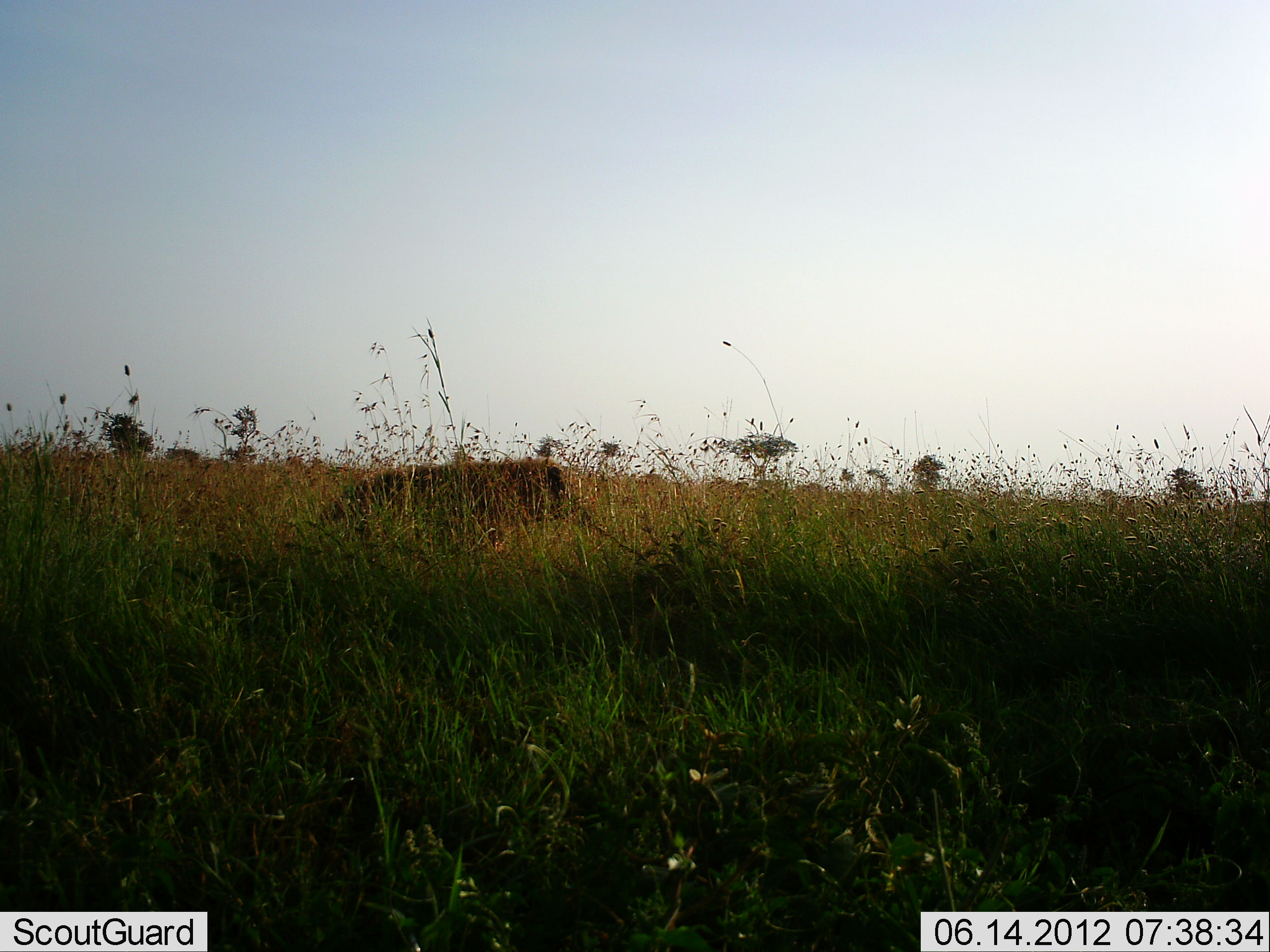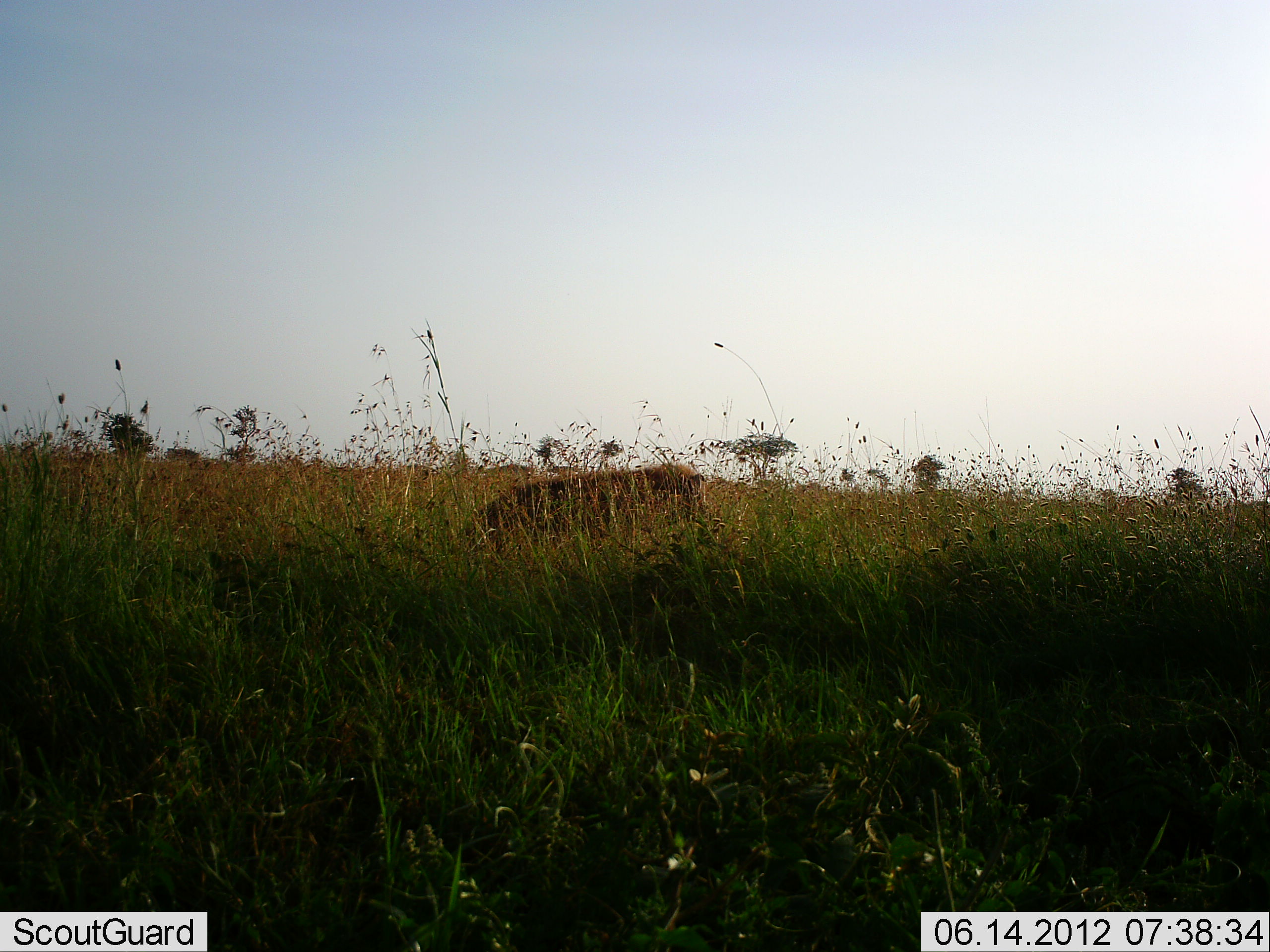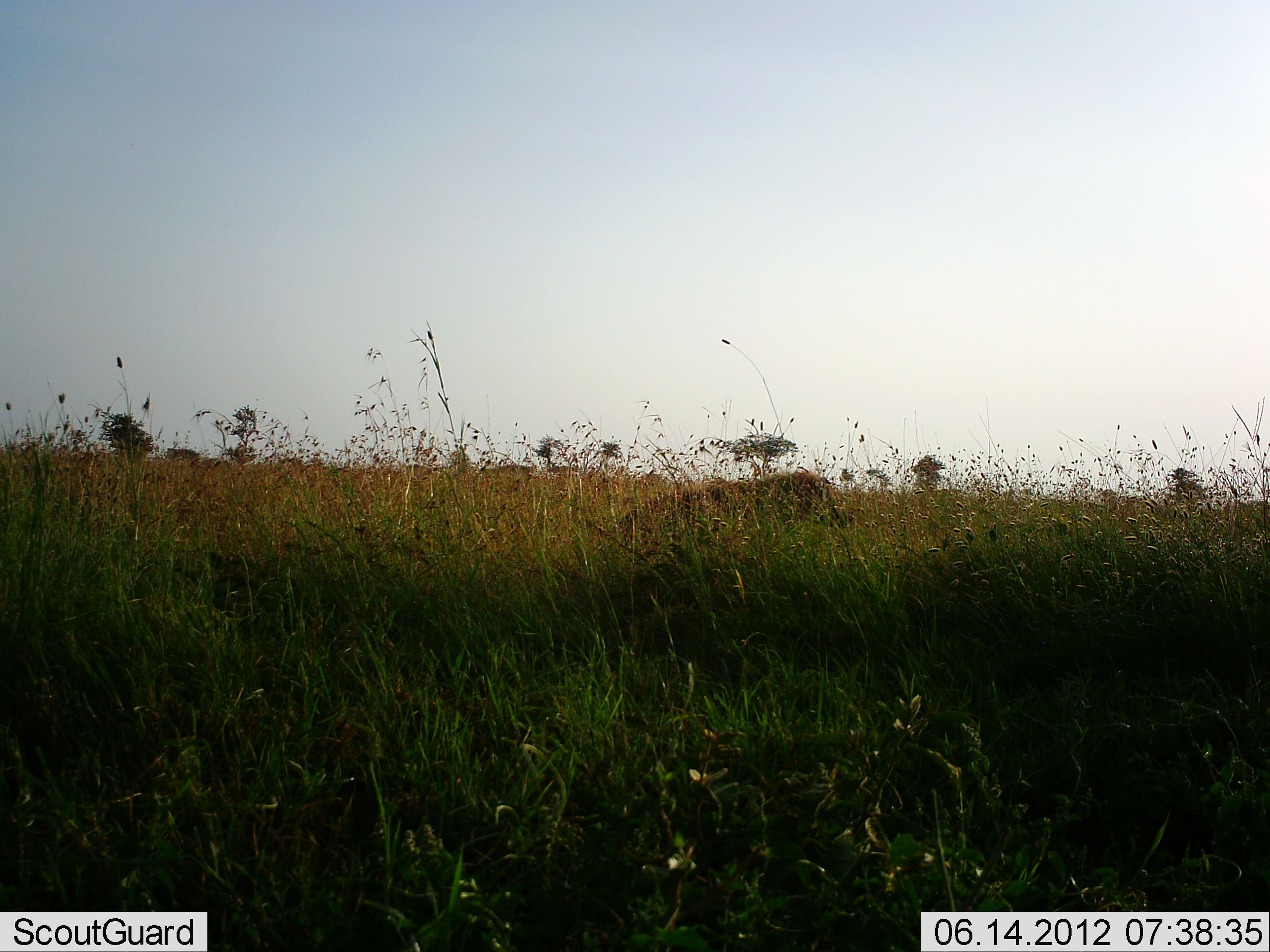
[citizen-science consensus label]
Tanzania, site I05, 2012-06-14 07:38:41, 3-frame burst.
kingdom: Animalia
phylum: Chordata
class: Mammalia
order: Carnivora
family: Hyaenidae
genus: Crocuta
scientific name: Crocuta crocuta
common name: spotted hyena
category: hyenaspotted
Hyenaspotted (spotted hyena) (Crocuta crocuta), count 1. Behavior (volunteer vote fractions): standing 0%, resting 0%, moving 100%, interacting 0%. Young present (vote fraction): 0%. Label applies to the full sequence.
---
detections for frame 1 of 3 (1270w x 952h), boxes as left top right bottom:
animal: 318 459 570 550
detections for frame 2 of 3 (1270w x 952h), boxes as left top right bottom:
animal: 461 465 708 541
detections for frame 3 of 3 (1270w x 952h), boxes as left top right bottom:
animal: 621 470 842 527